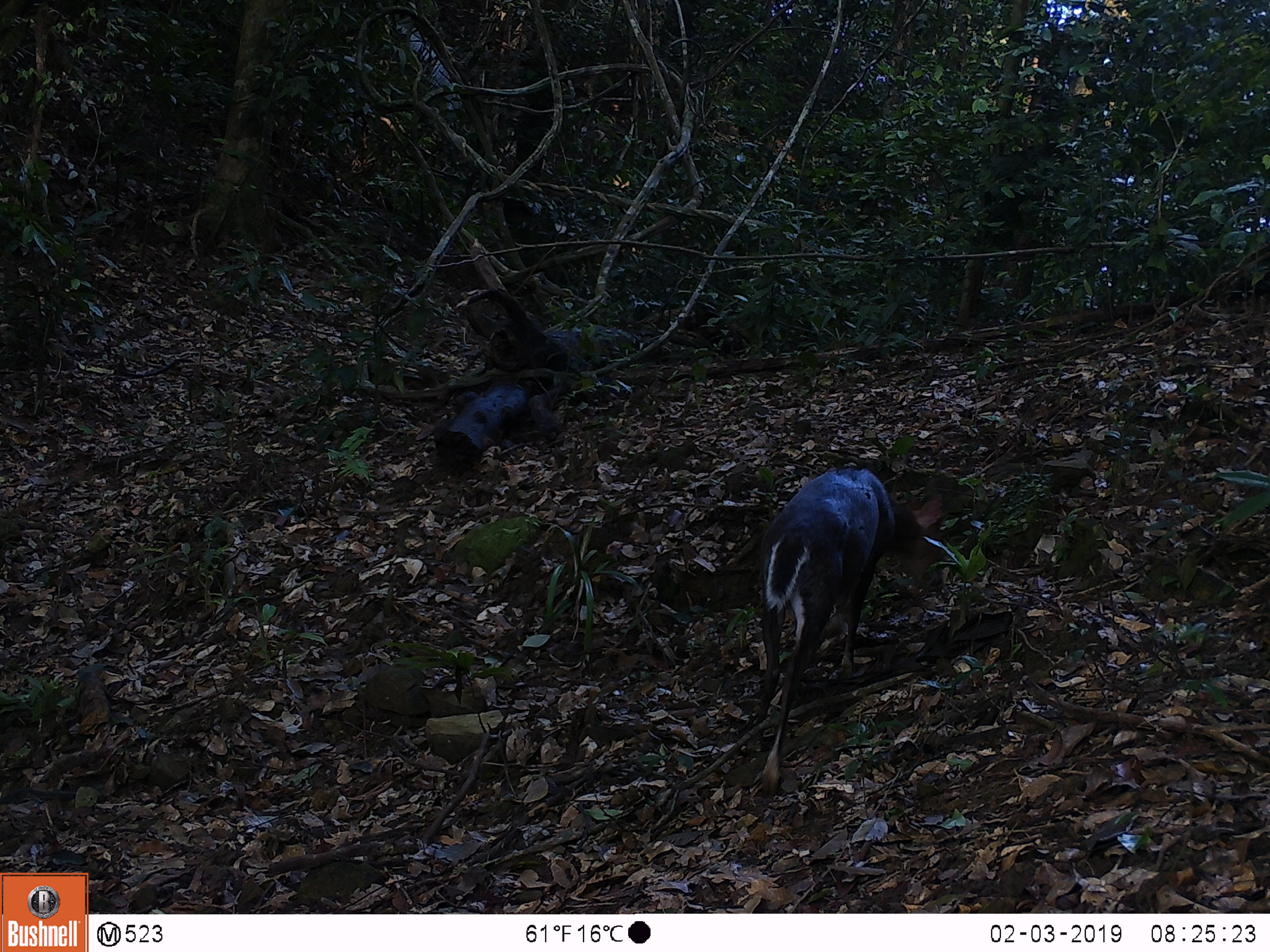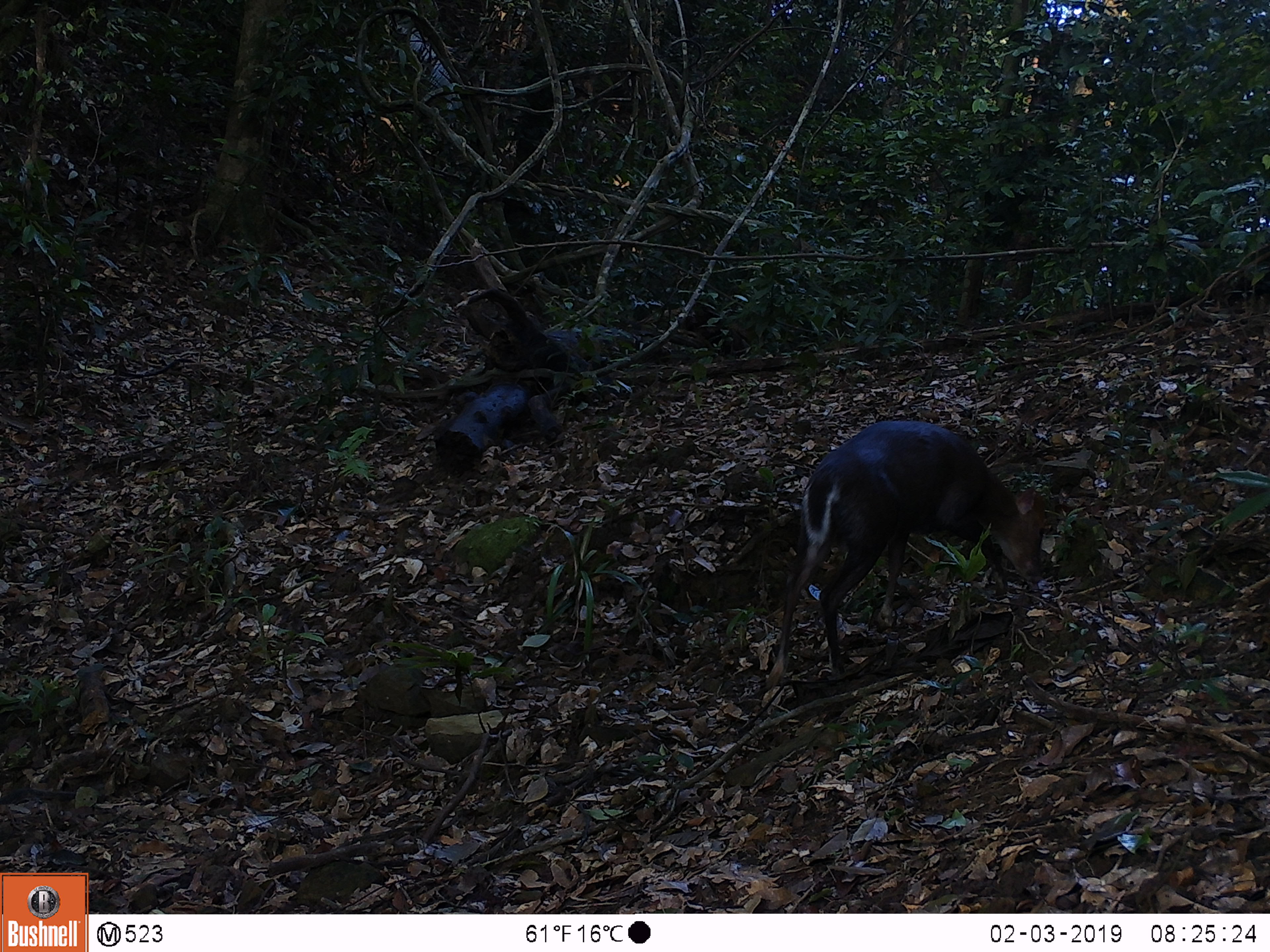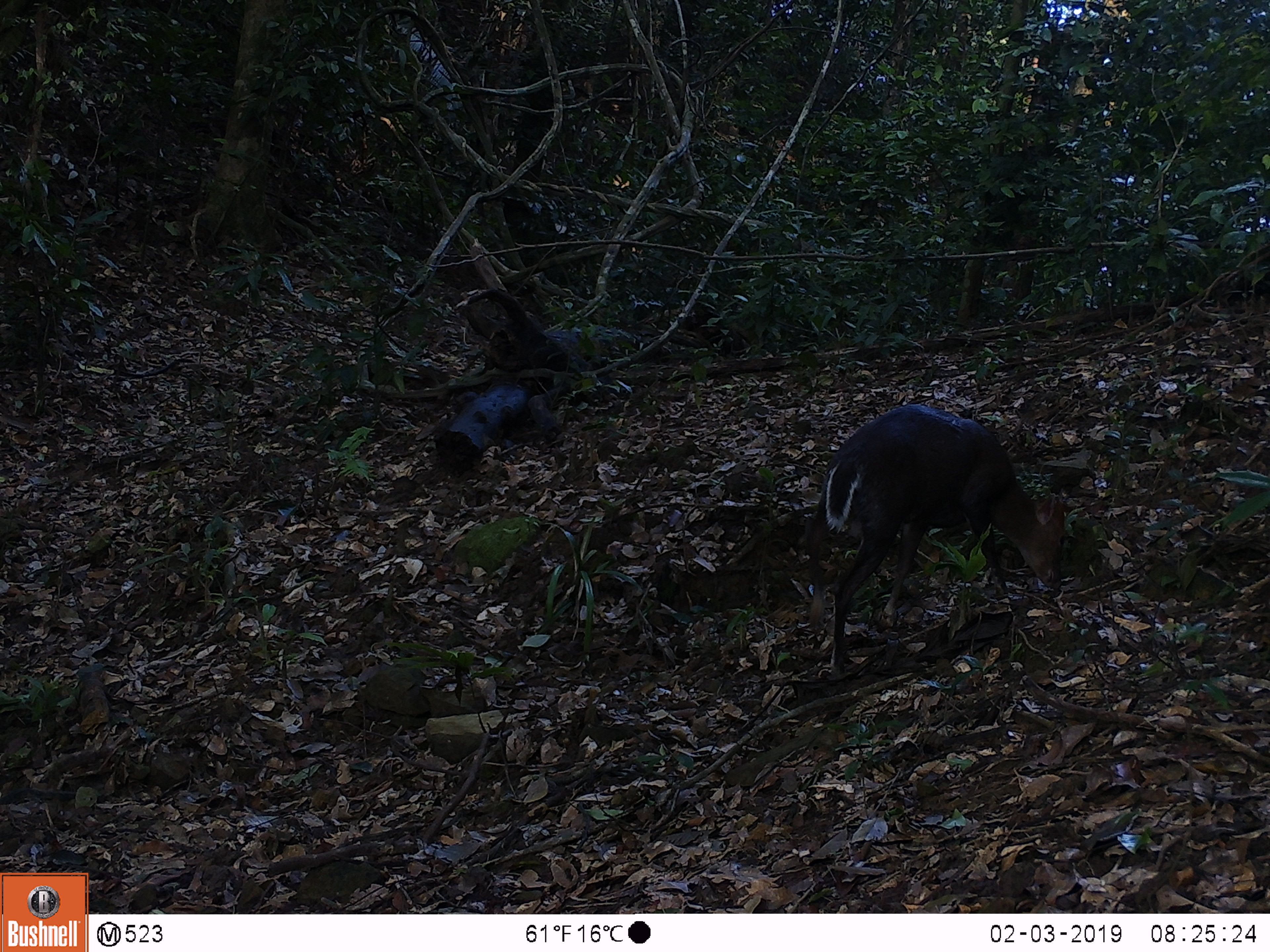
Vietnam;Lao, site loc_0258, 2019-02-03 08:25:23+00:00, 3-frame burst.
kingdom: Animalia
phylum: Chordata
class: Mammalia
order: Artiodactyla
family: Cervidae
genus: Muntiacus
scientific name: Muntiacus rooseveltorum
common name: roosevelt's muntjac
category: roosevelts muntjac group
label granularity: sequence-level